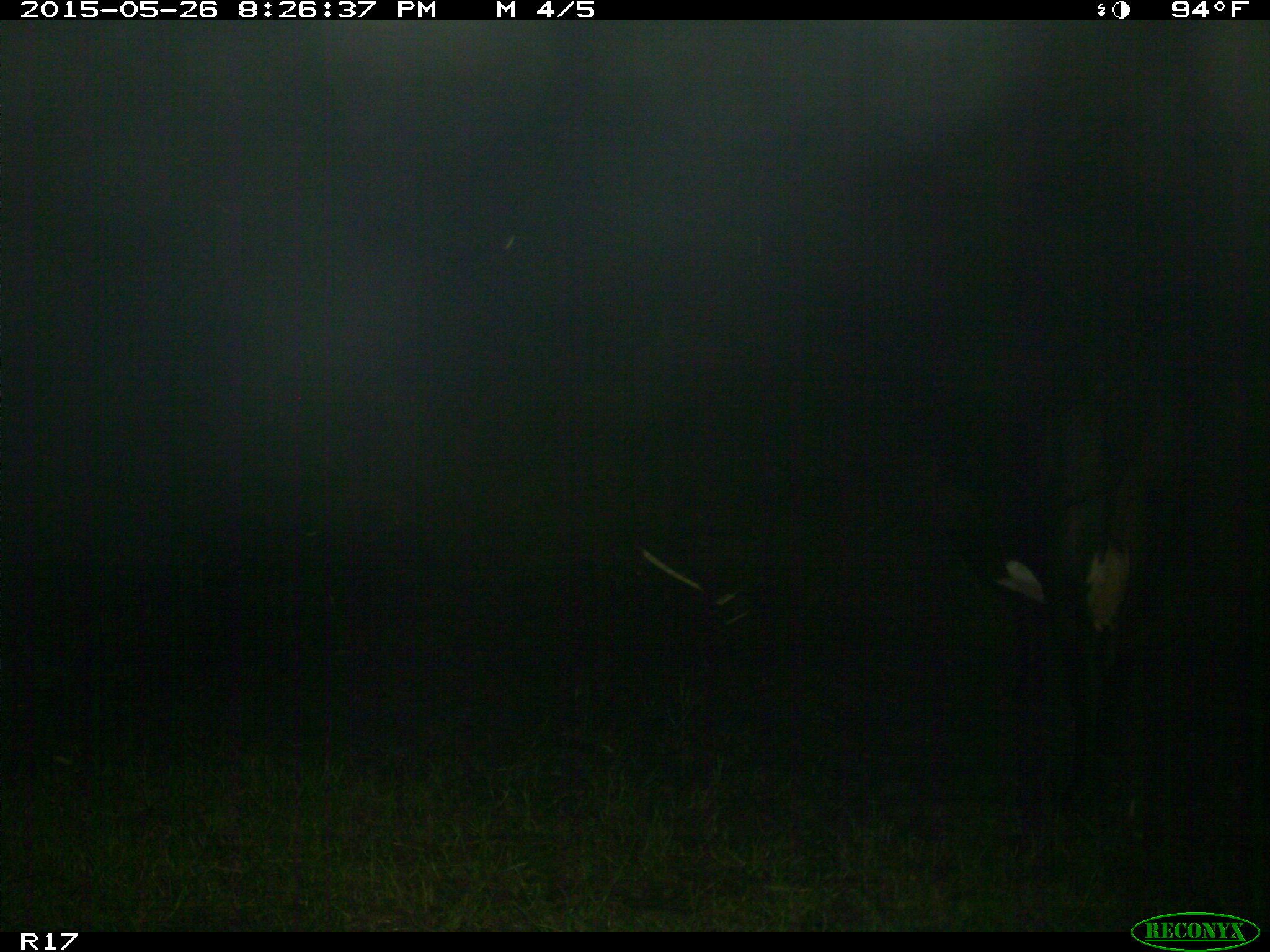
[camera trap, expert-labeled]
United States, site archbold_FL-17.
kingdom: Animalia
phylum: Chordata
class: Mammalia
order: Artiodactyla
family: Bovidae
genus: Bos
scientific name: Bos taurus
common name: domestic cow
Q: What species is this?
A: Bos taurus (domestic cow).